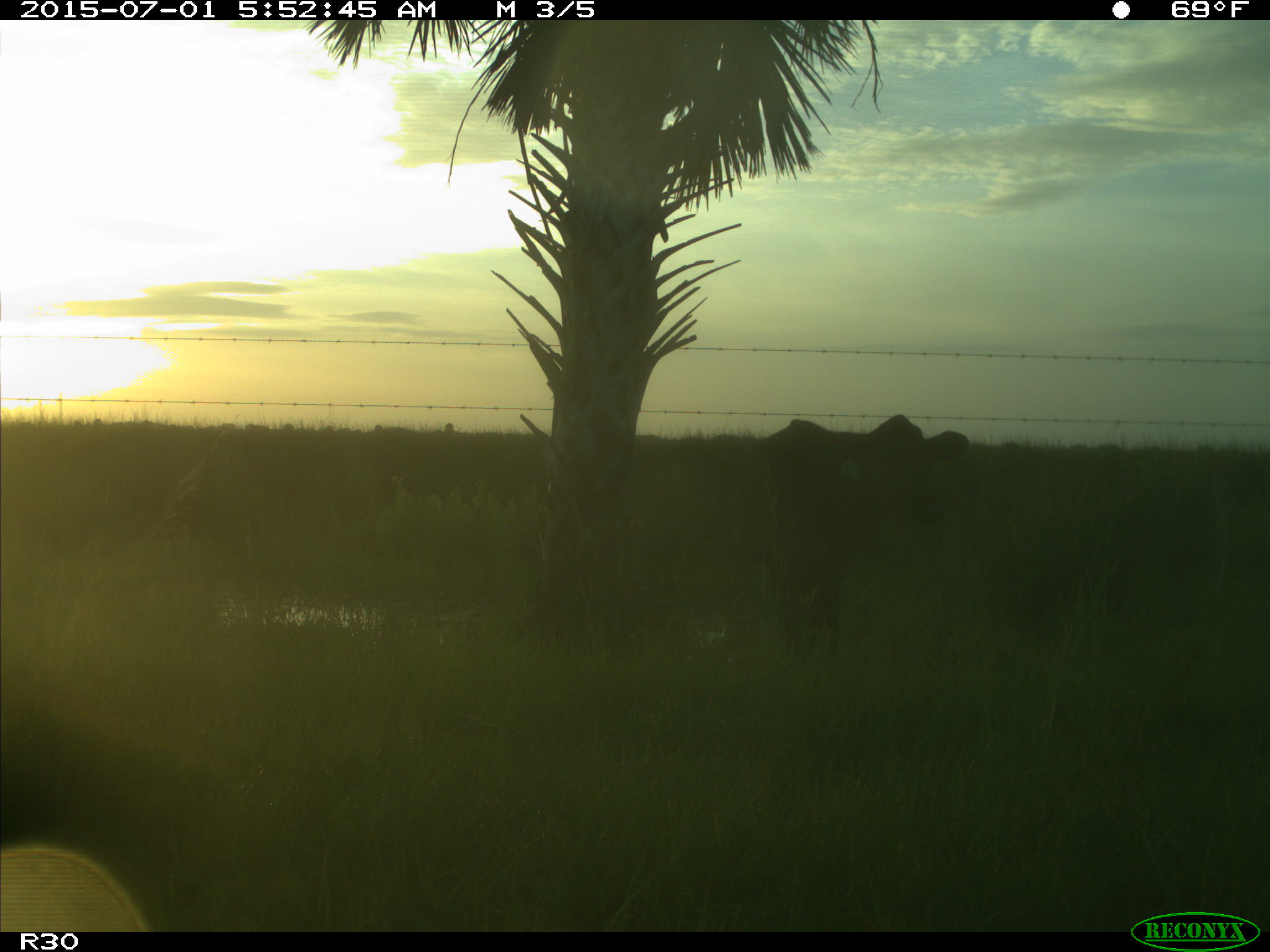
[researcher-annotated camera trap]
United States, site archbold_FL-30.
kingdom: Animalia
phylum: Chordata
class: Mammalia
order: Artiodactyla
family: Bovidae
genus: Bos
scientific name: Bos taurus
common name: domestic cow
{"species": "Bos taurus (domestic cow)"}